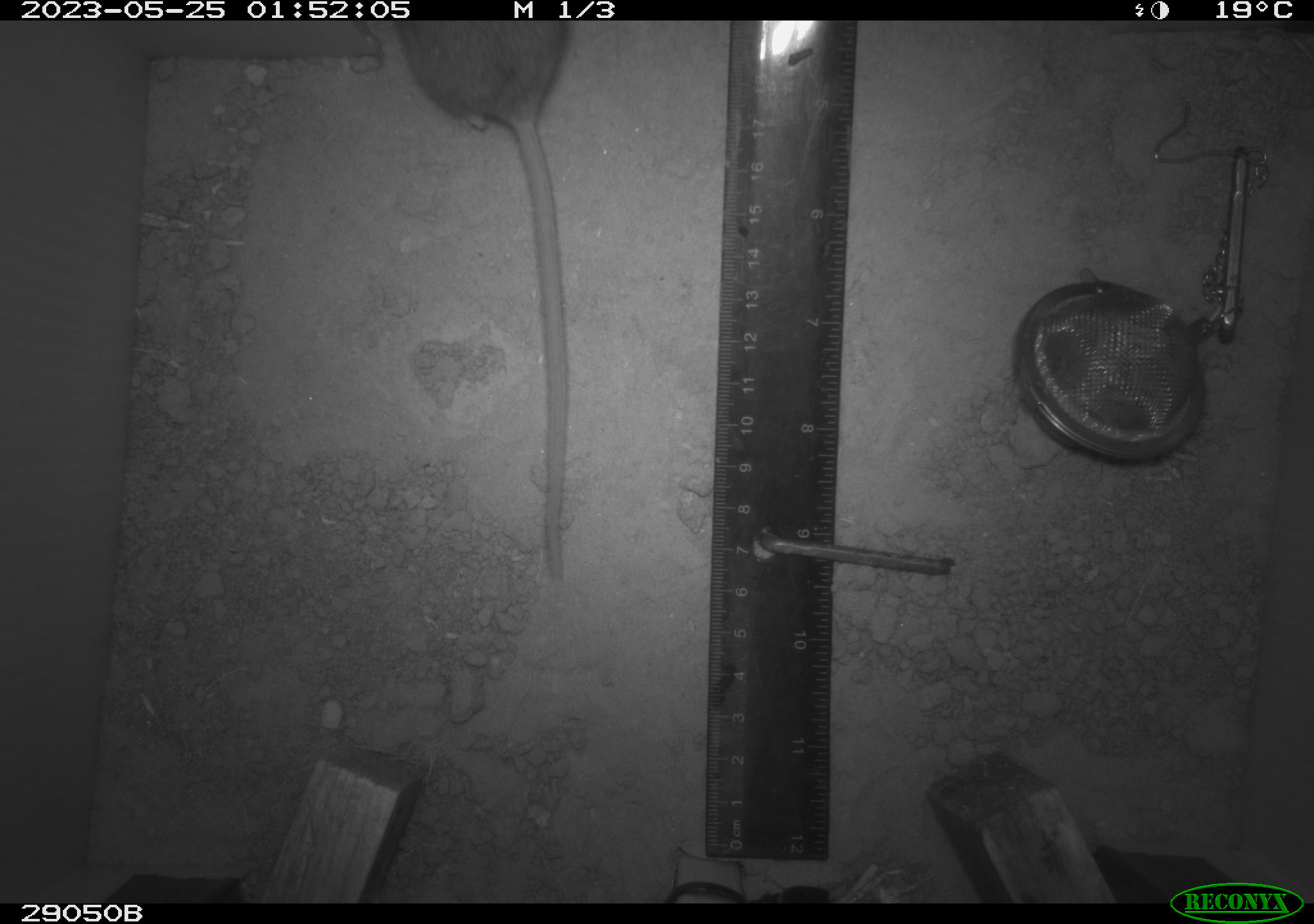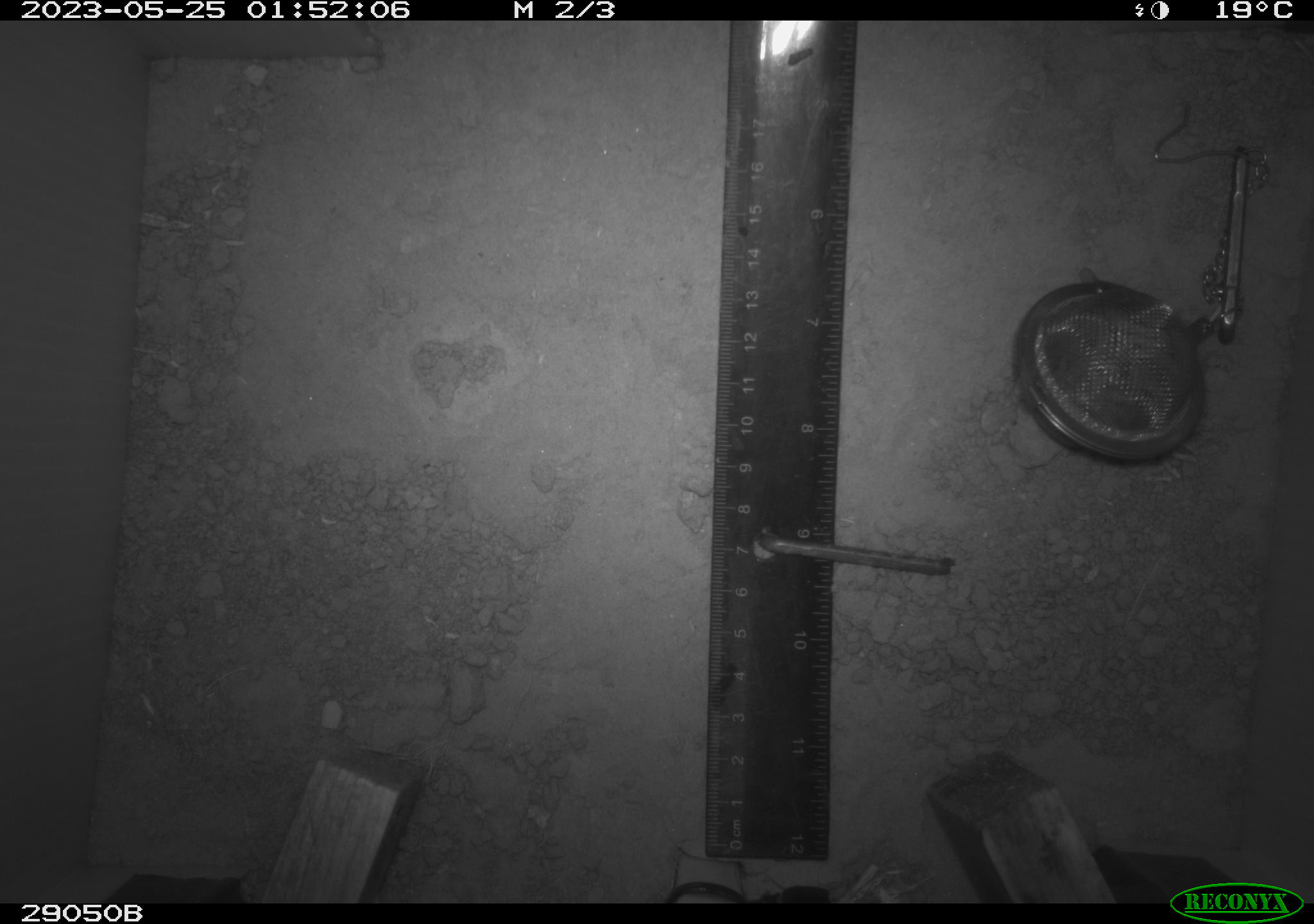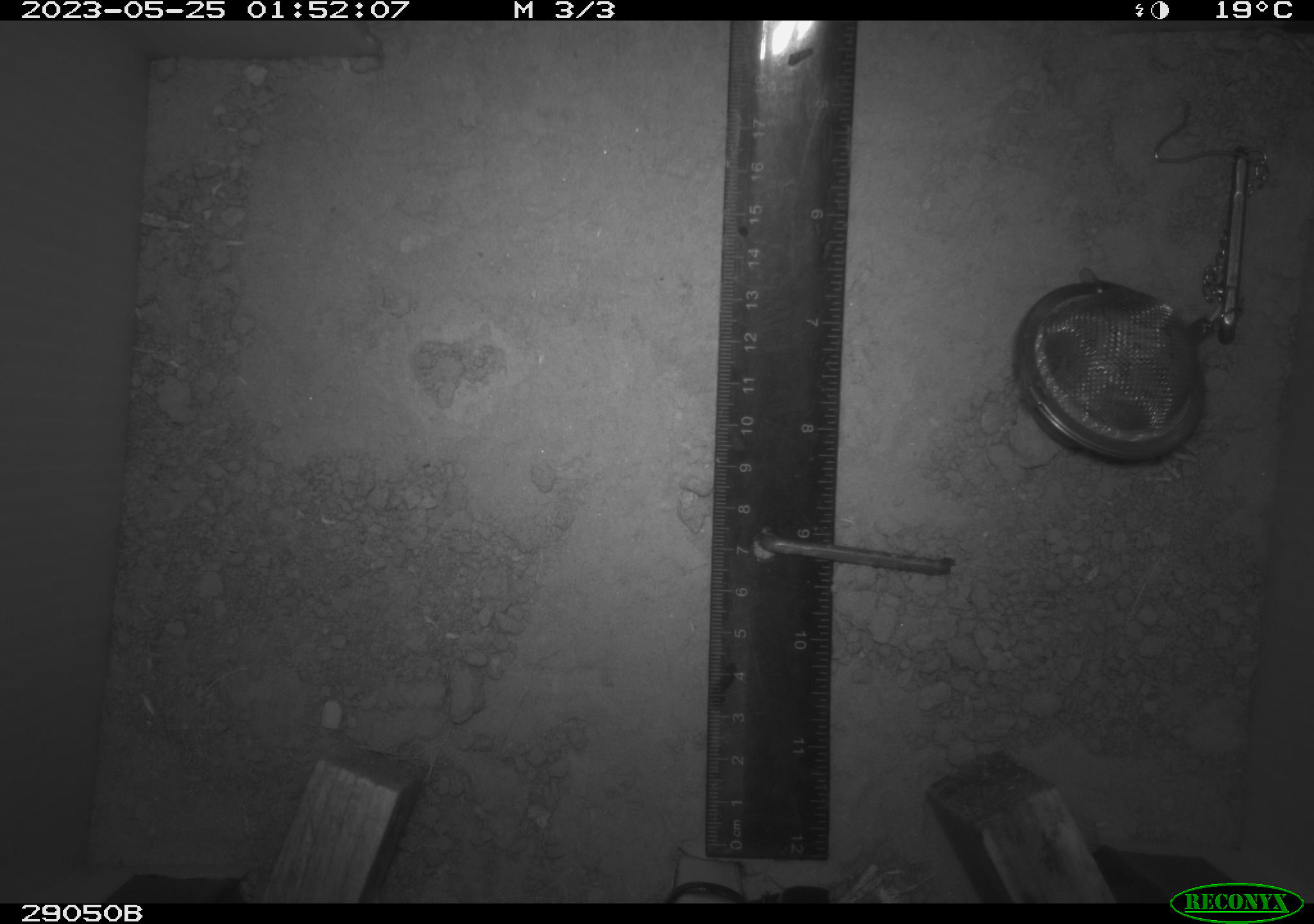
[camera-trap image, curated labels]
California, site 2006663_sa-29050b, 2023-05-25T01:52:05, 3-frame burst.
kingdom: Animalia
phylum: Chordata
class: Mammalia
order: Rodentia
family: Cricetidae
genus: Peromyscus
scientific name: Peromyscus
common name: deer mice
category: peromyscus species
Peromyscus species (deer mice) (Peromyscus).